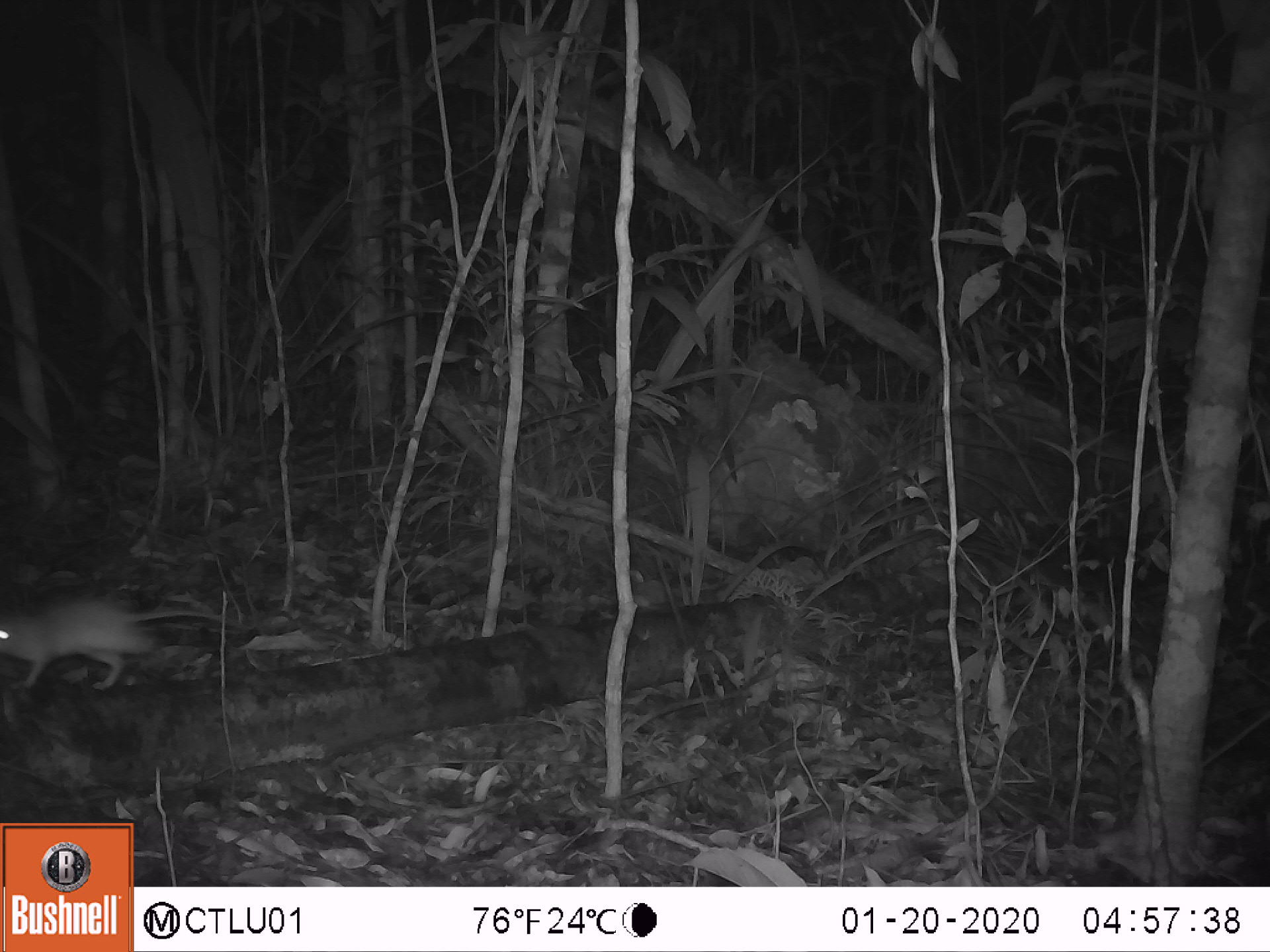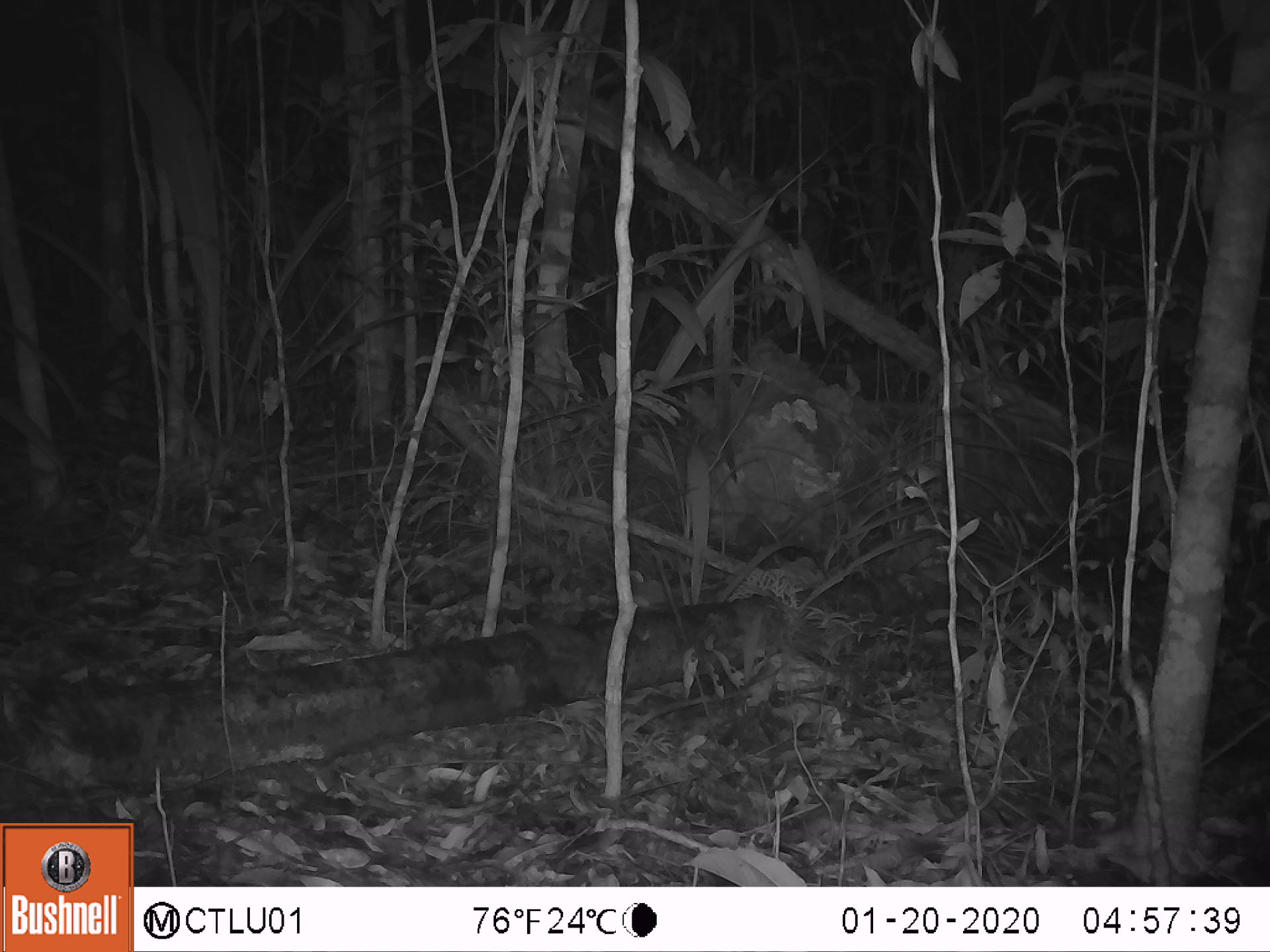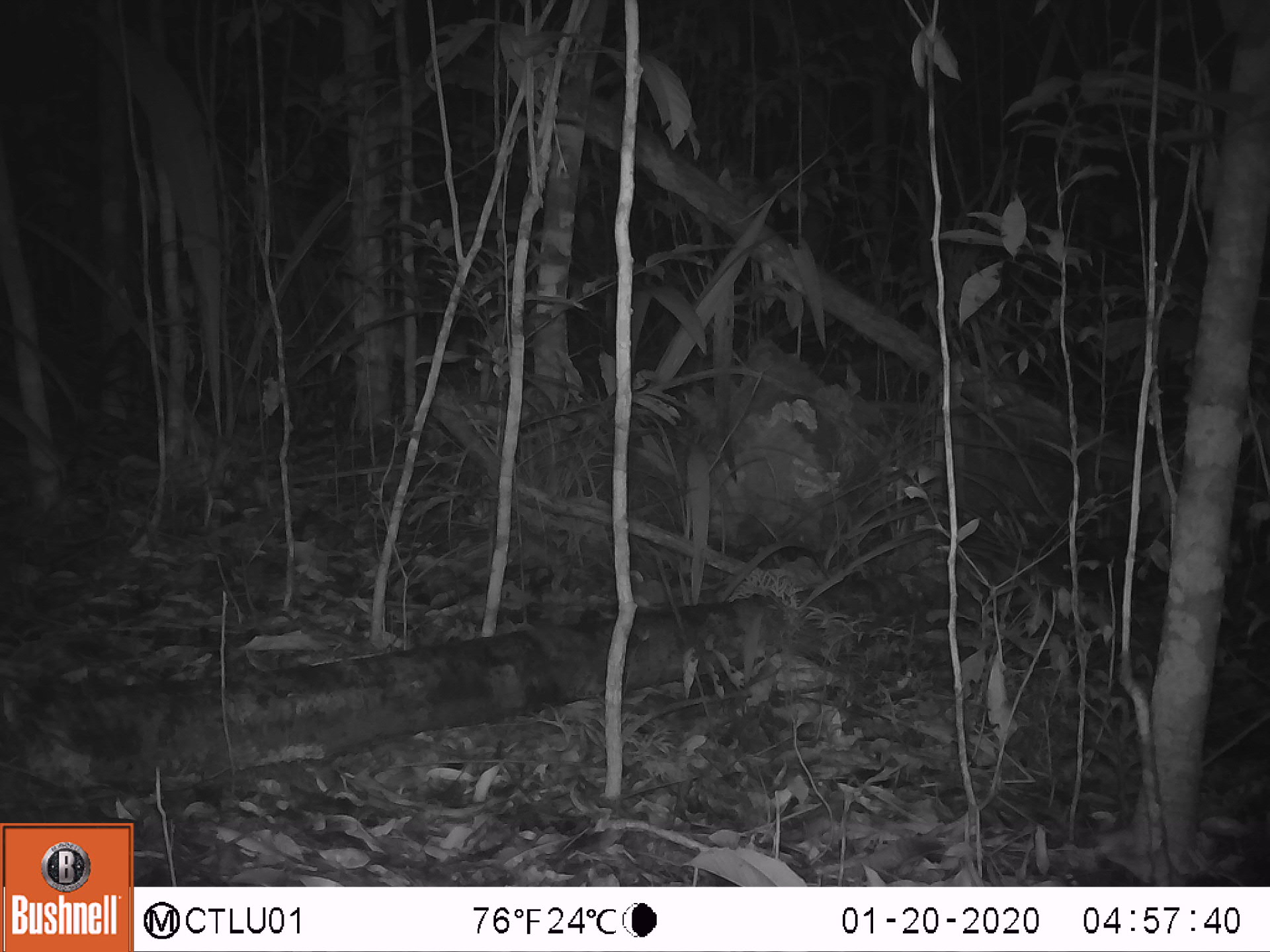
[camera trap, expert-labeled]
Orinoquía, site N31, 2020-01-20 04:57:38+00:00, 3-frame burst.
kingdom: Animalia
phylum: Chordata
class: Mammalia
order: Rodentia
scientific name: Rodentia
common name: rodent